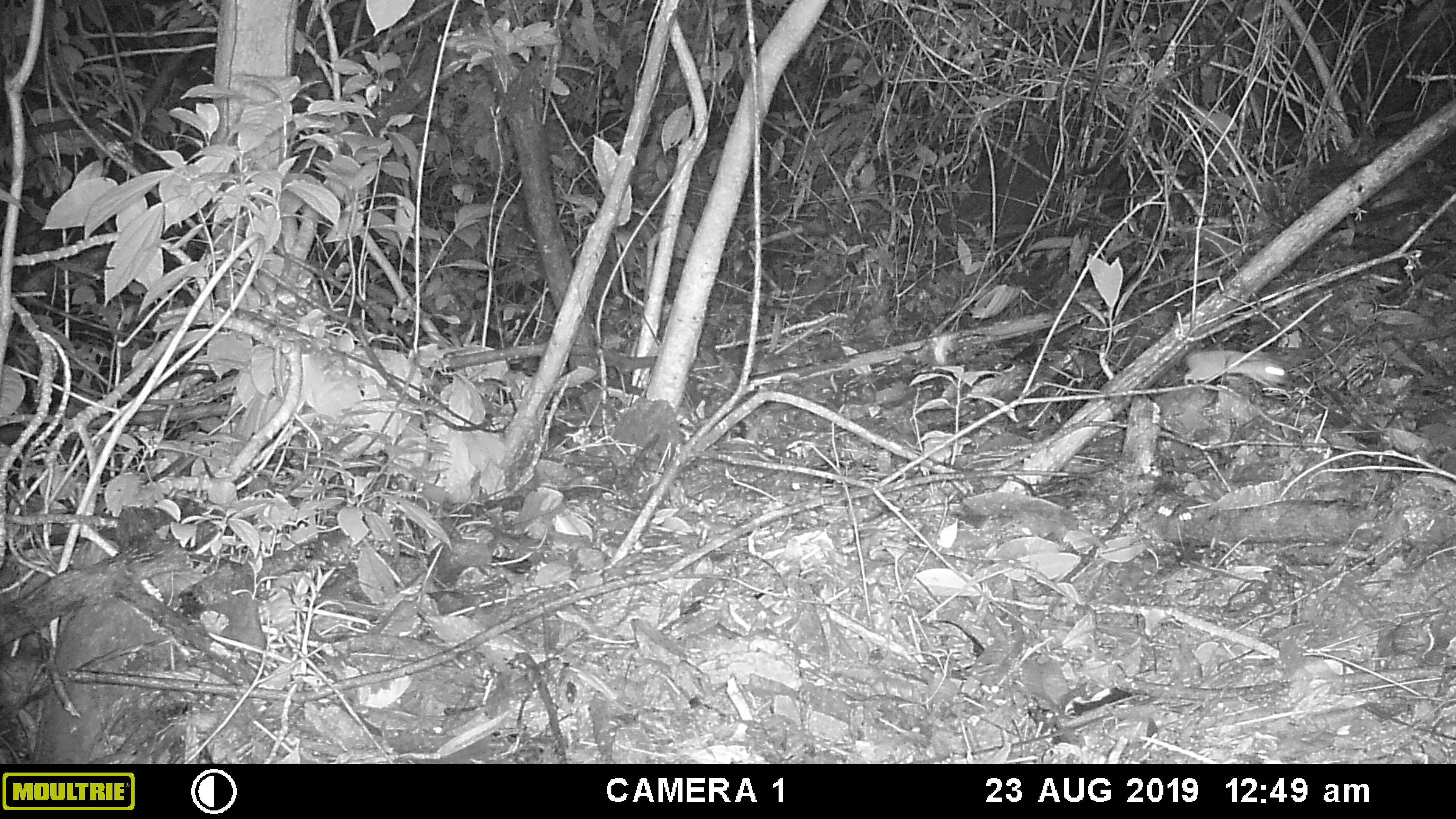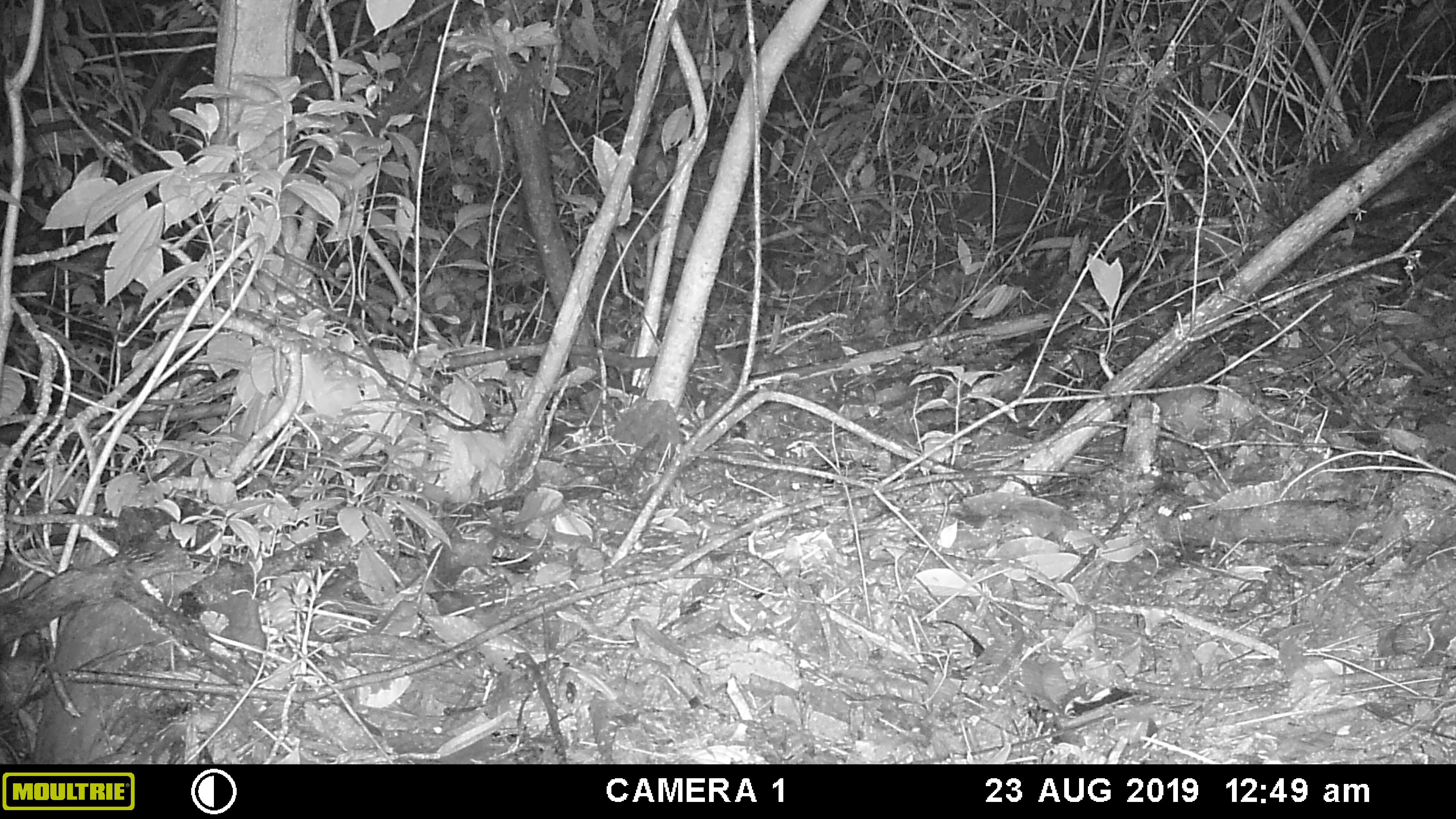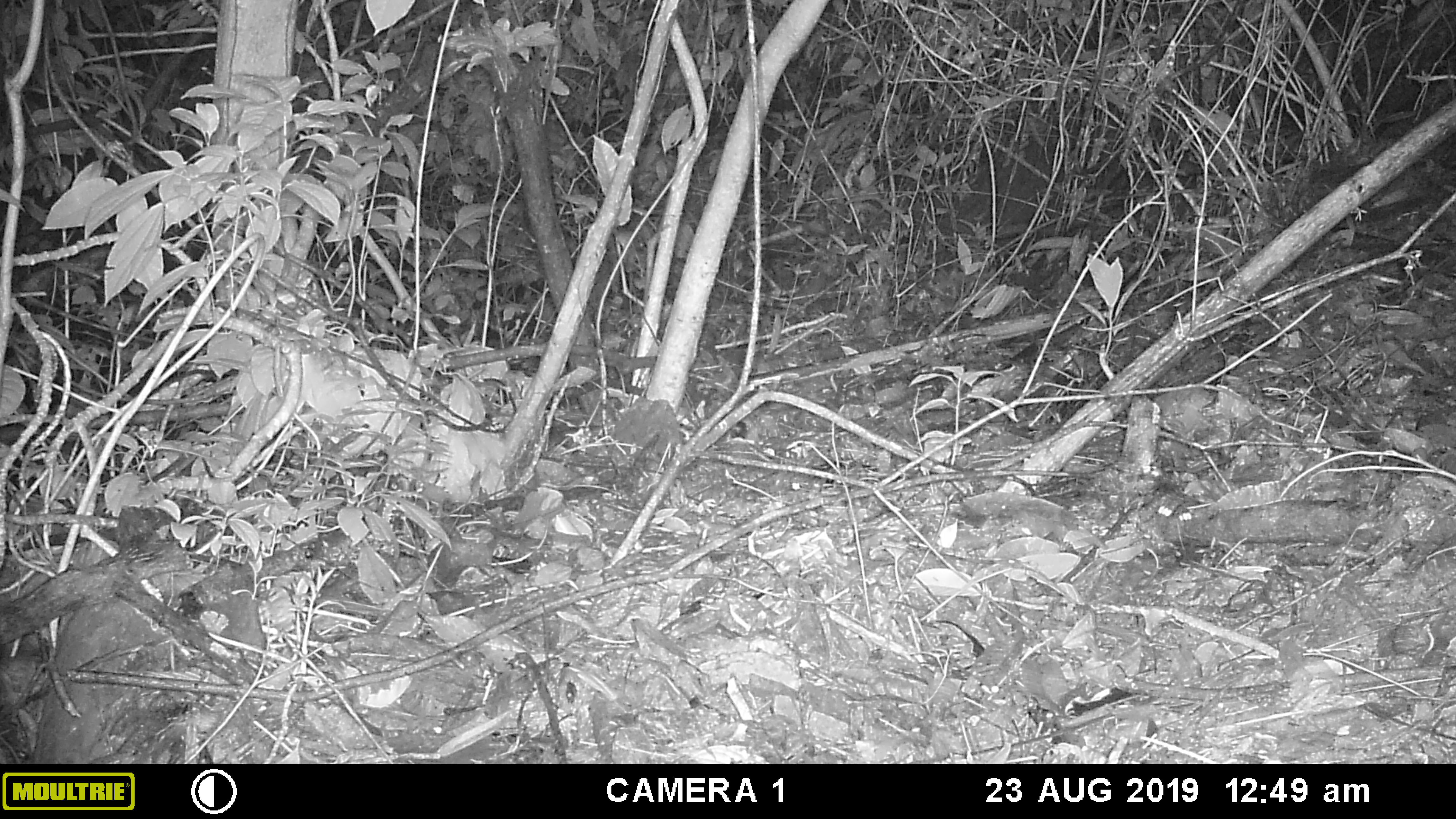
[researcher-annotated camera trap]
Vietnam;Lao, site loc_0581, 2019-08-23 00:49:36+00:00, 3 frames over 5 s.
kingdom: Animalia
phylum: Chordata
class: Mammalia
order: Rodentia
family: Muridae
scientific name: Muridae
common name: old-world mice and rats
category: unidentified murid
Unidentified murid (old-world mice and rats) (Muridae). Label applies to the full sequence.